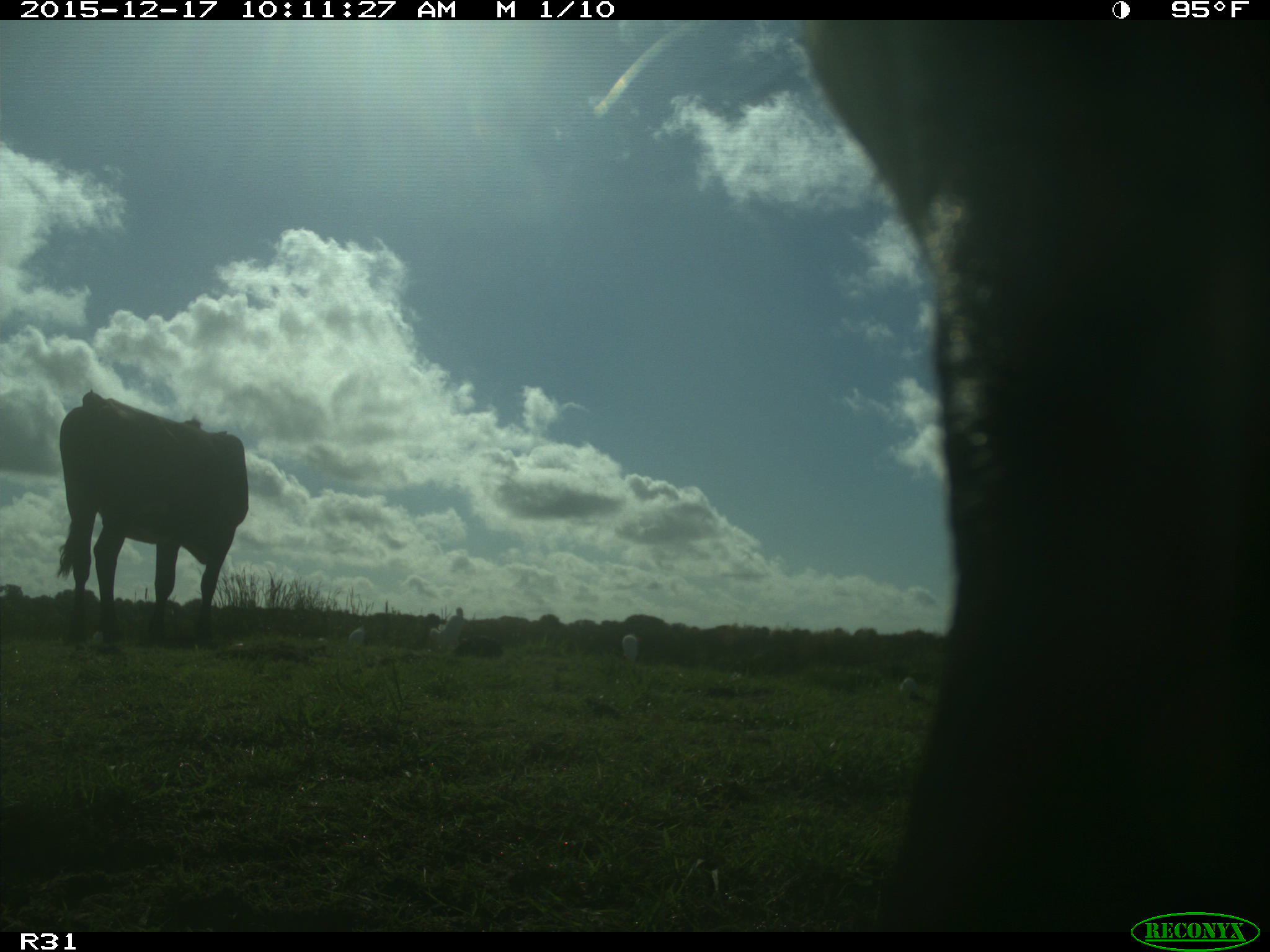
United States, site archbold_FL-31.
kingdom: Animalia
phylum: Chordata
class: Mammalia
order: Artiodactyla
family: Bovidae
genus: Bos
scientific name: Bos taurus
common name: domestic cow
Bos taurus (domestic cow).